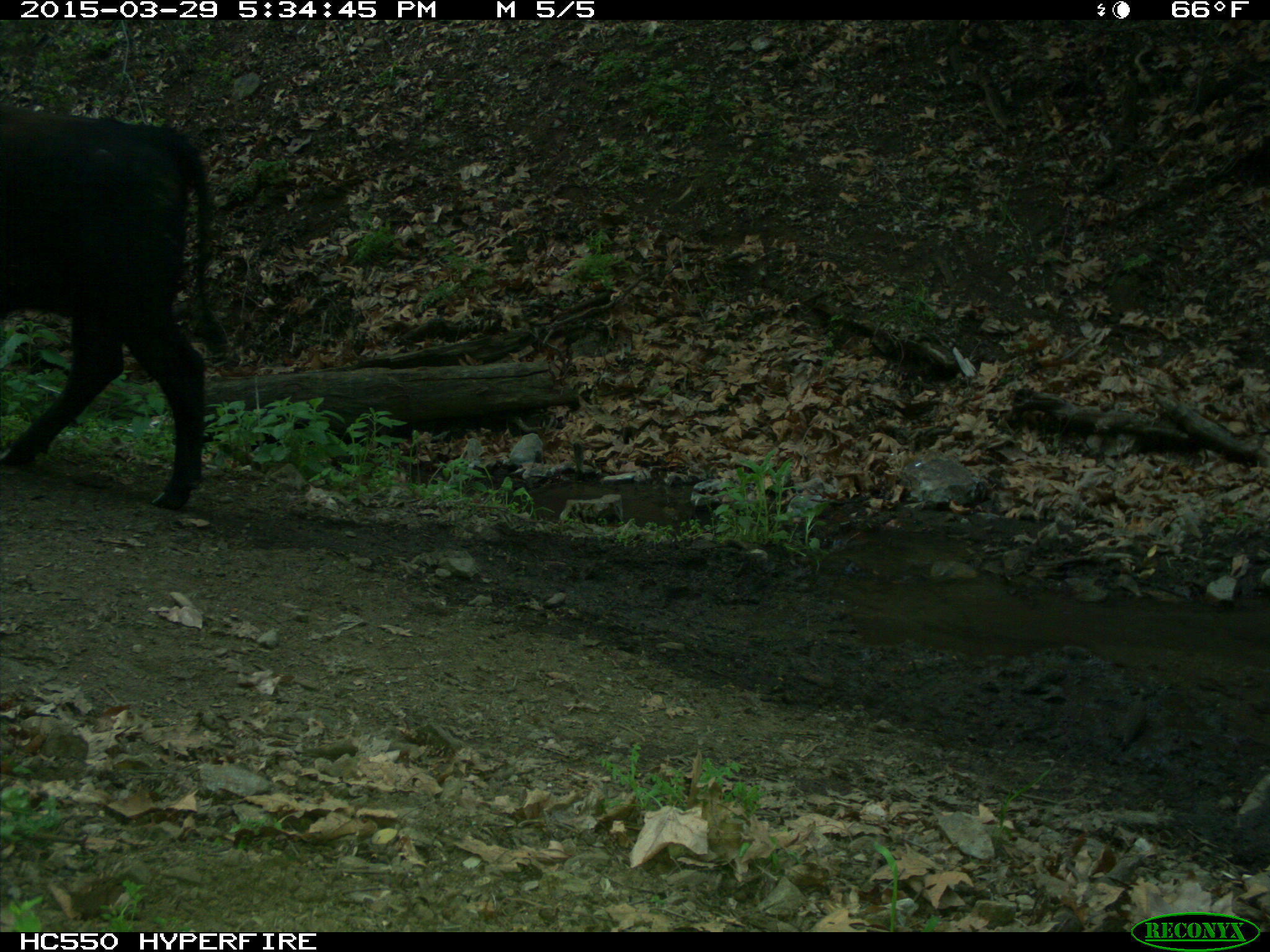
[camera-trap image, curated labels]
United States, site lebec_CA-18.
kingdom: Animalia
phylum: Chordata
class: Mammalia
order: Artiodactyla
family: Bovidae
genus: Bos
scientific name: Bos taurus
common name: domestic cow